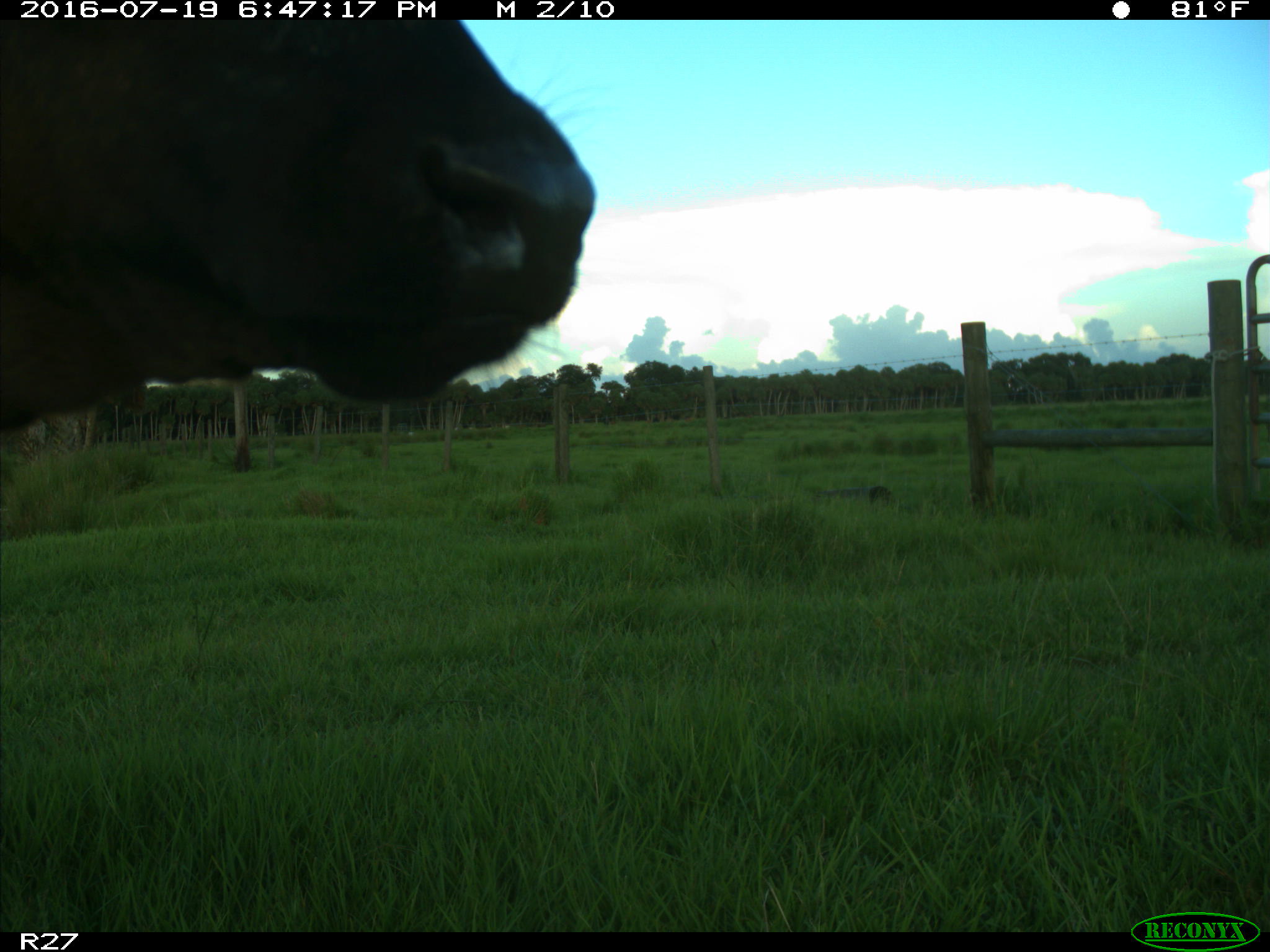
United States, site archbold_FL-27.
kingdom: Animalia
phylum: Chordata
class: Mammalia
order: Artiodactyla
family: Bovidae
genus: Bos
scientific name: Bos taurus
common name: domestic cow